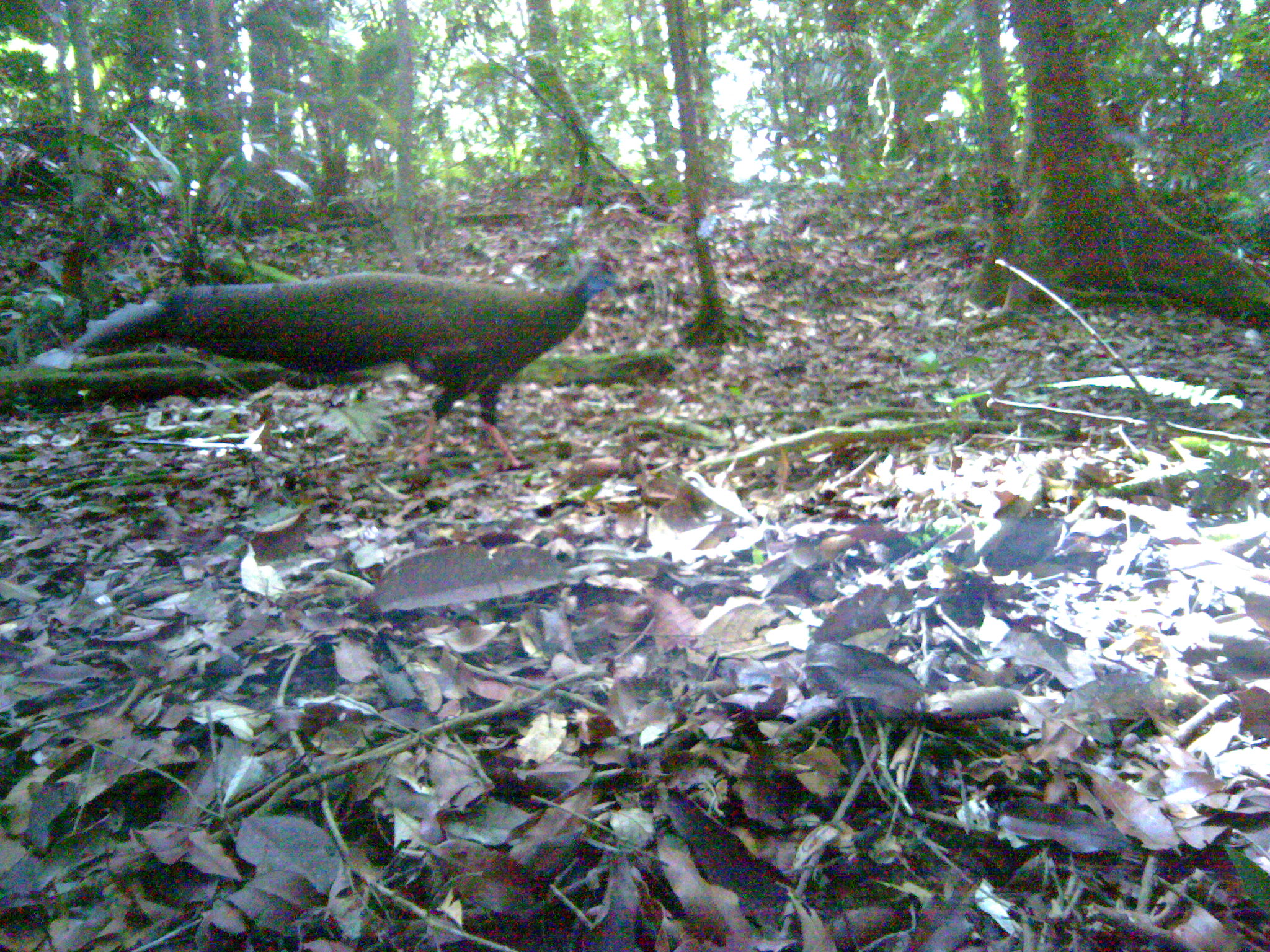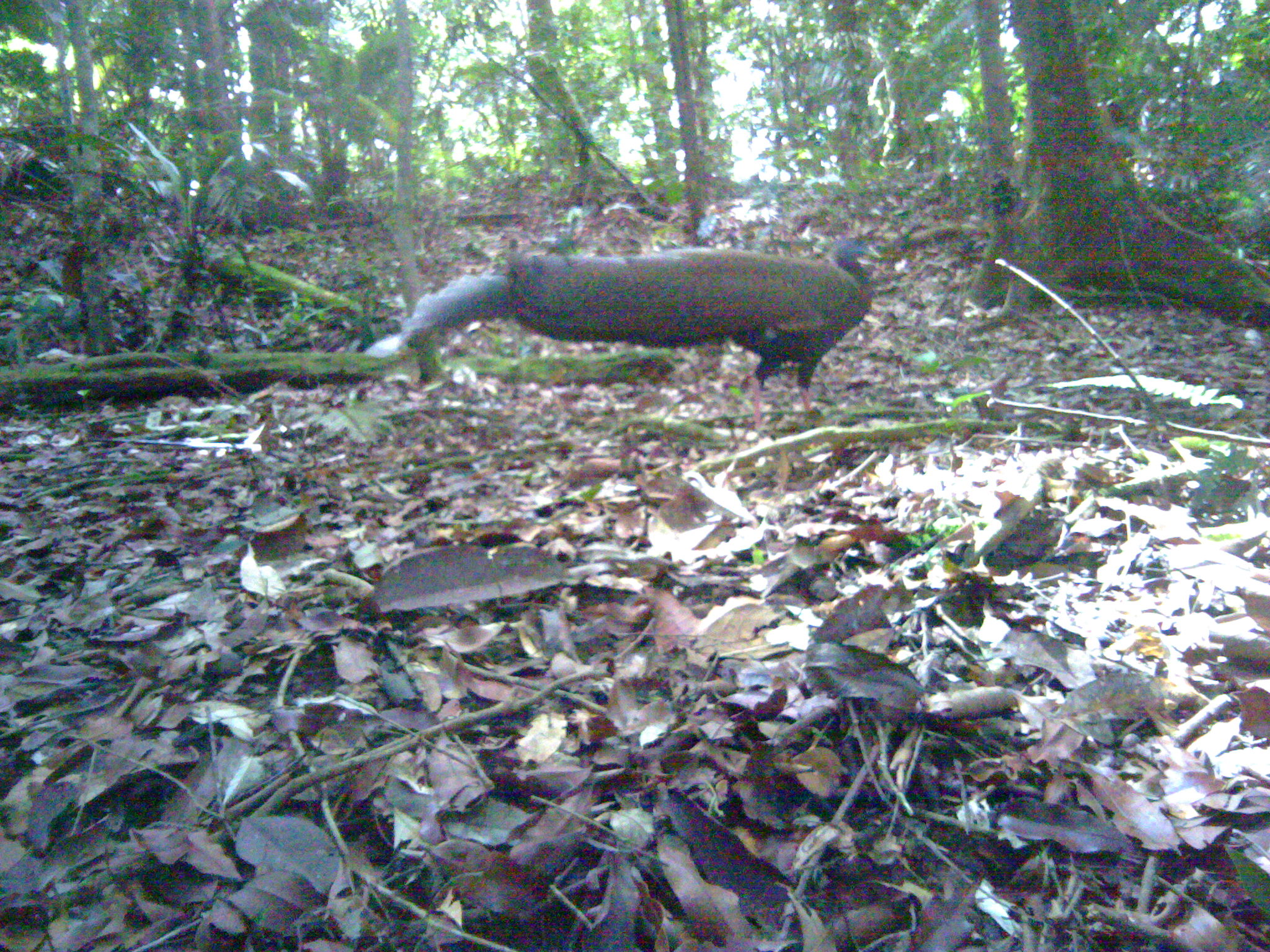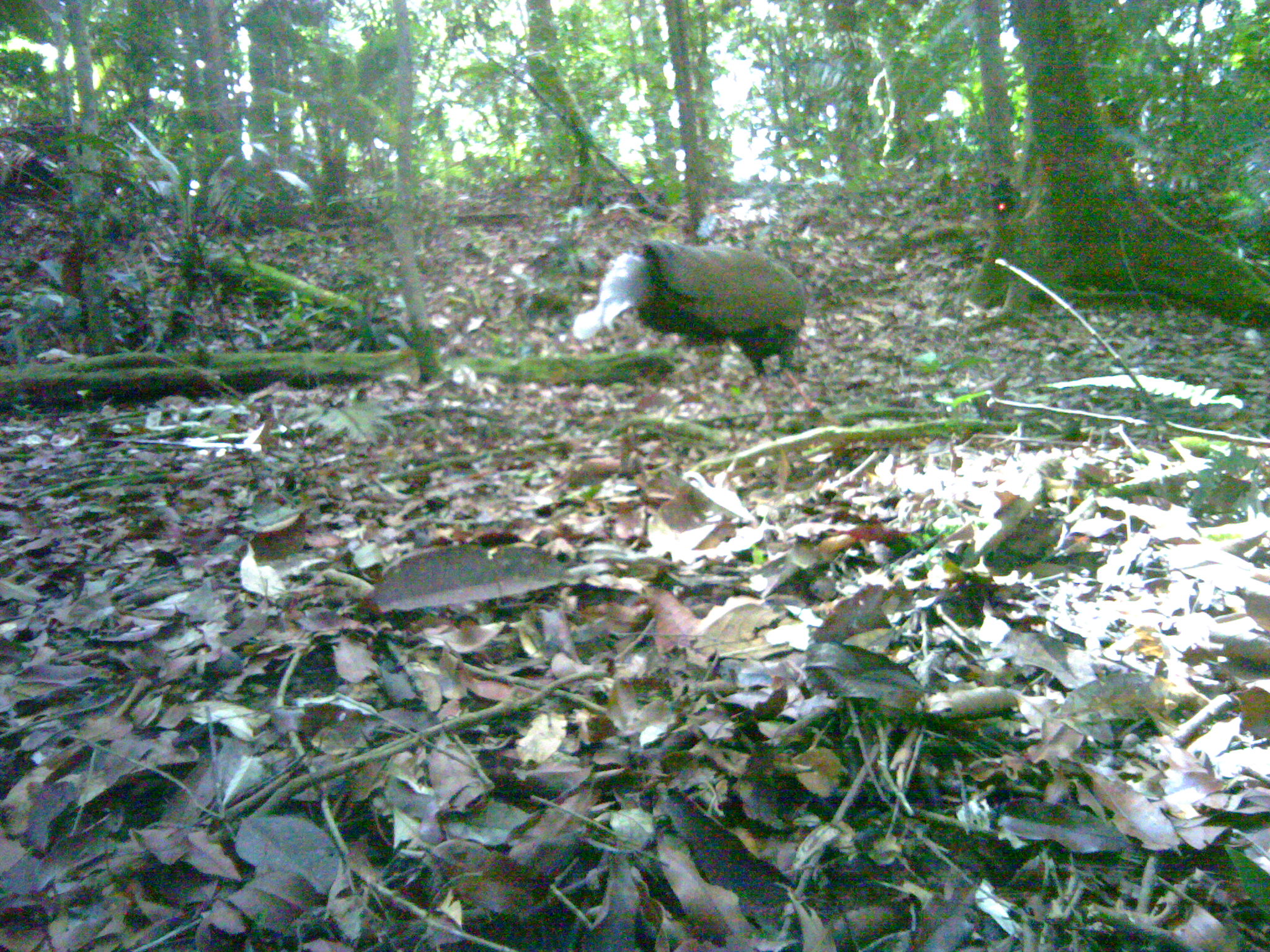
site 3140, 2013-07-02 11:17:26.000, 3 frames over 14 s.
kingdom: Animalia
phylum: Chordata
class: Aves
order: Galliformes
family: Phasianidae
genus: Argusianus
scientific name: Argusianus argus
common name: great argus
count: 1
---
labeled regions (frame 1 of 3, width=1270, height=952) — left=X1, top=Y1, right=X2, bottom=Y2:
argusianus argus: left=27, top=257, right=620, bottom=488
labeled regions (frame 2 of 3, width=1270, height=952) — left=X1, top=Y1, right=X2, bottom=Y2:
argusianus argus: left=362, top=236, right=883, bottom=434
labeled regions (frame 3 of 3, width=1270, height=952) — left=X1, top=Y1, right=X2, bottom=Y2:
argusianus argus: left=554, top=234, right=821, bottom=427